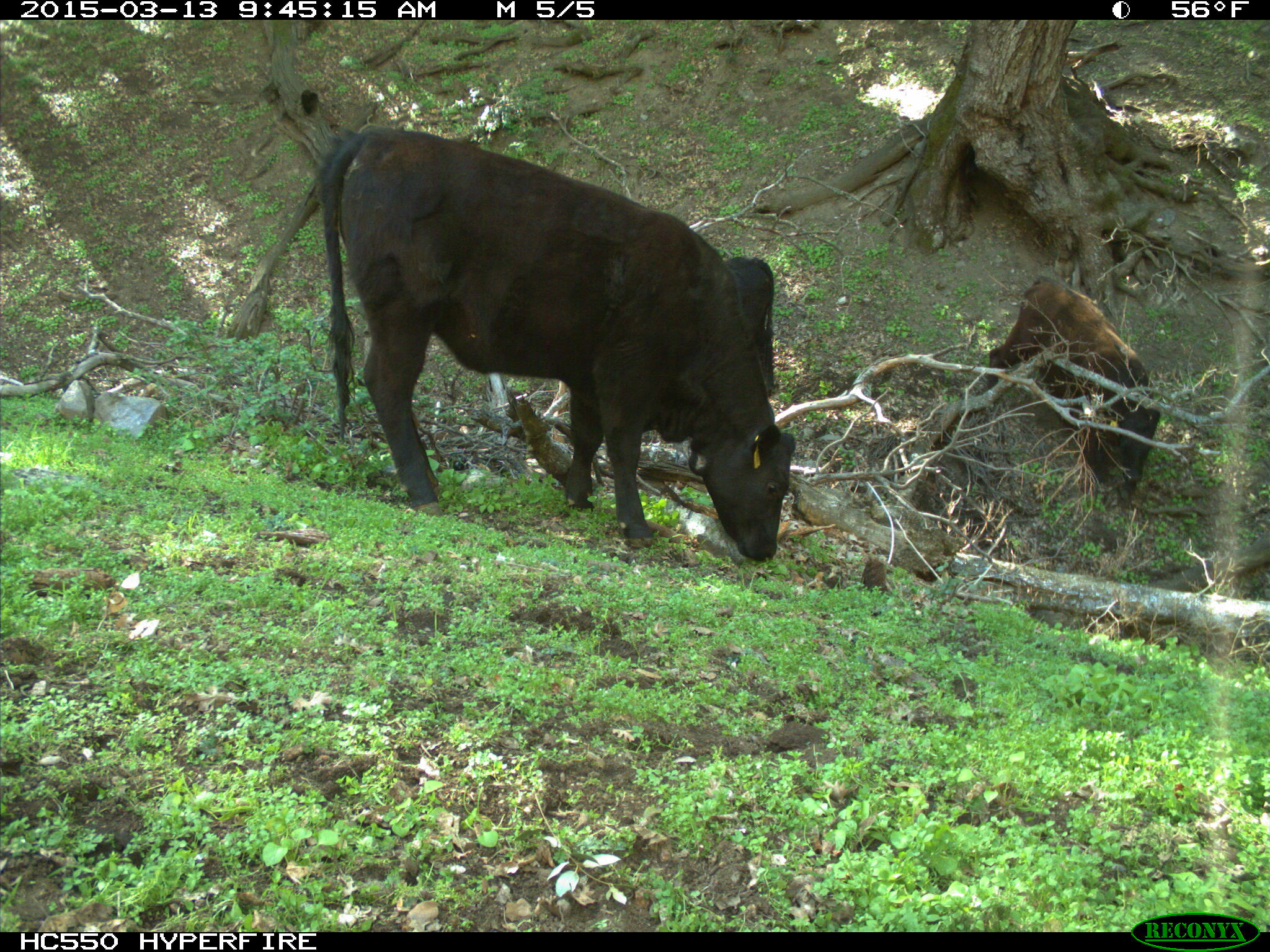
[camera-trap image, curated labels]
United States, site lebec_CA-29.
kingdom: Animalia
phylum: Chordata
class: Mammalia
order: Artiodactyla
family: Bovidae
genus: Bos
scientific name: Bos taurus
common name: domestic cow